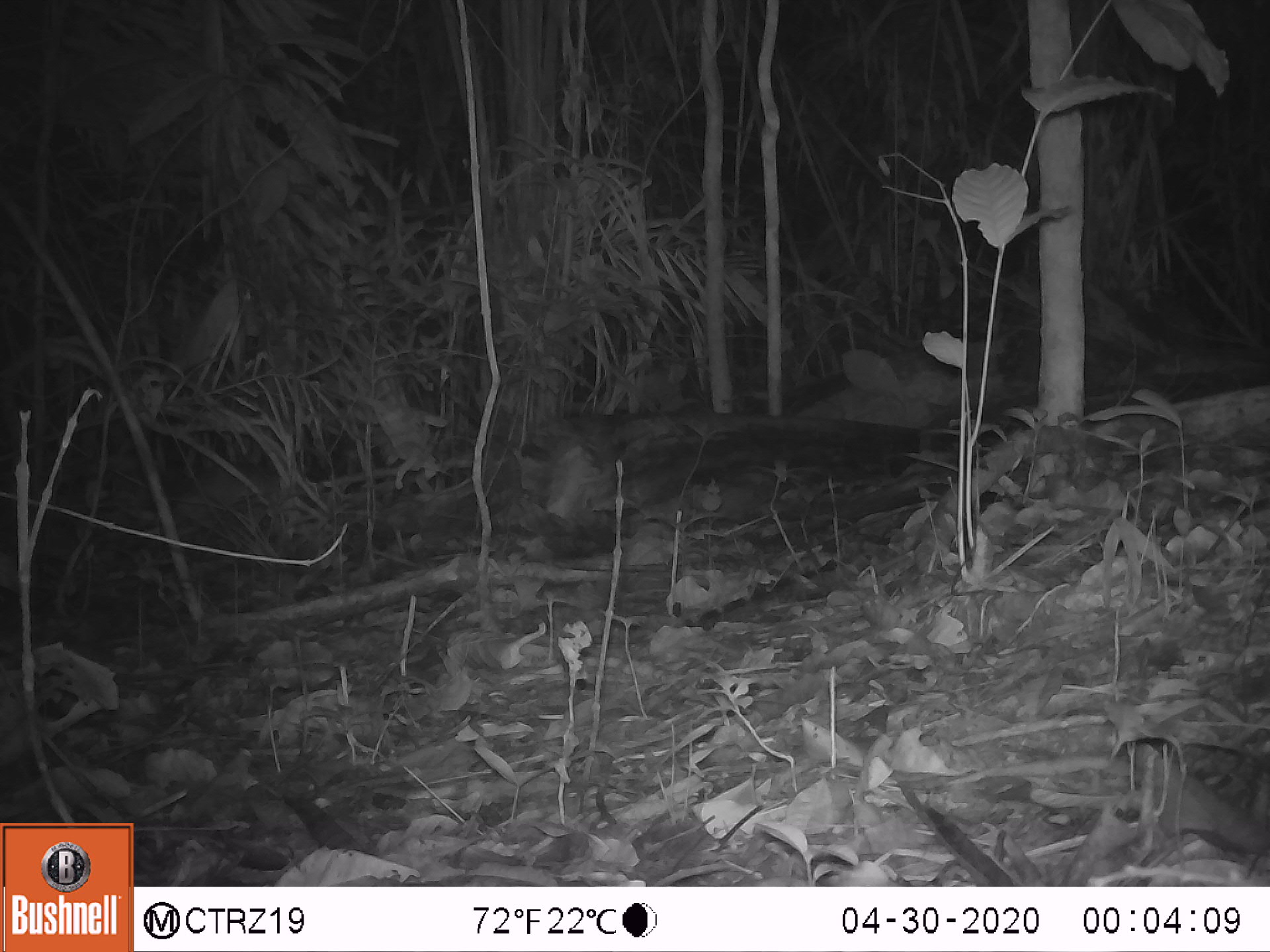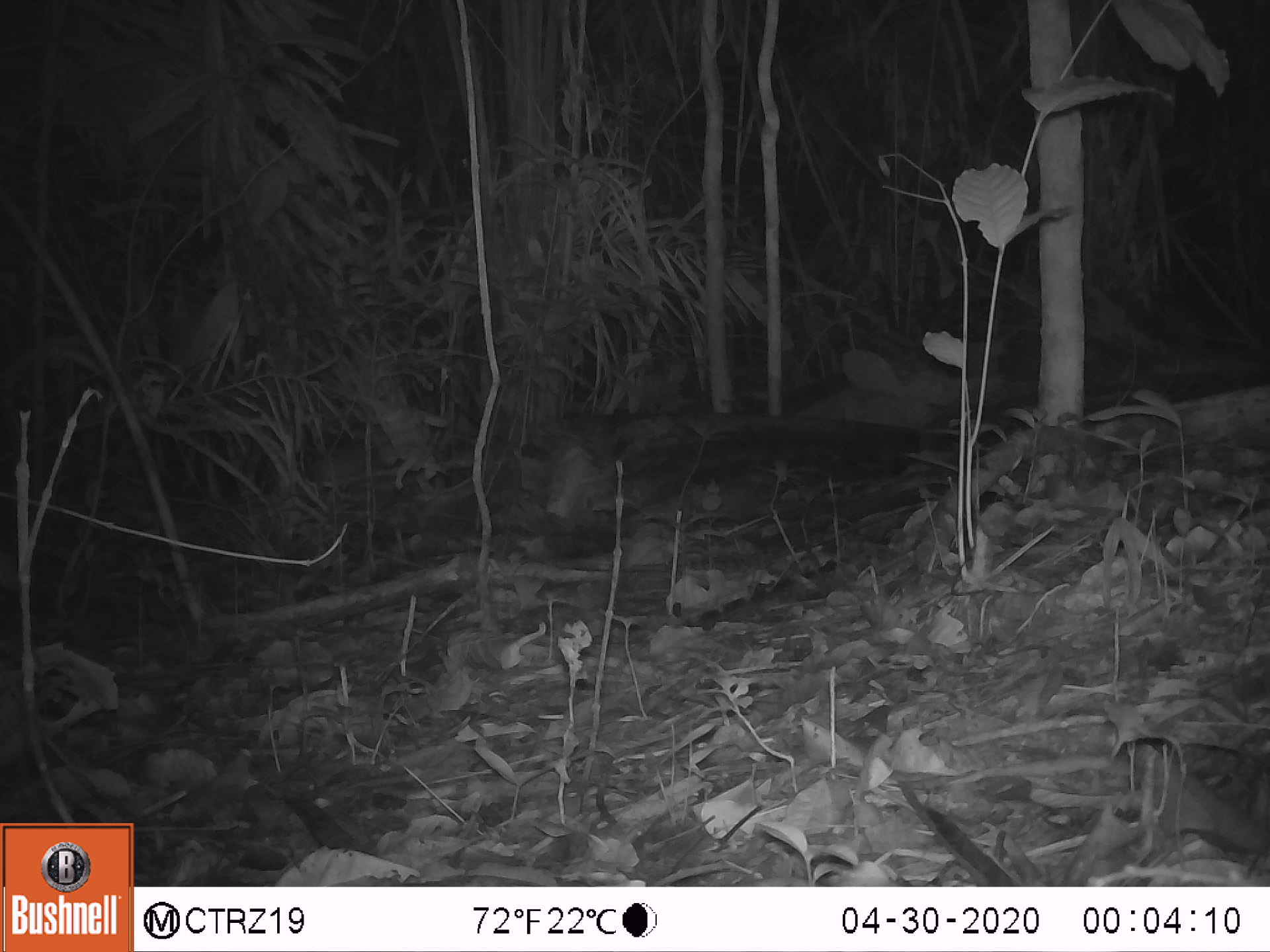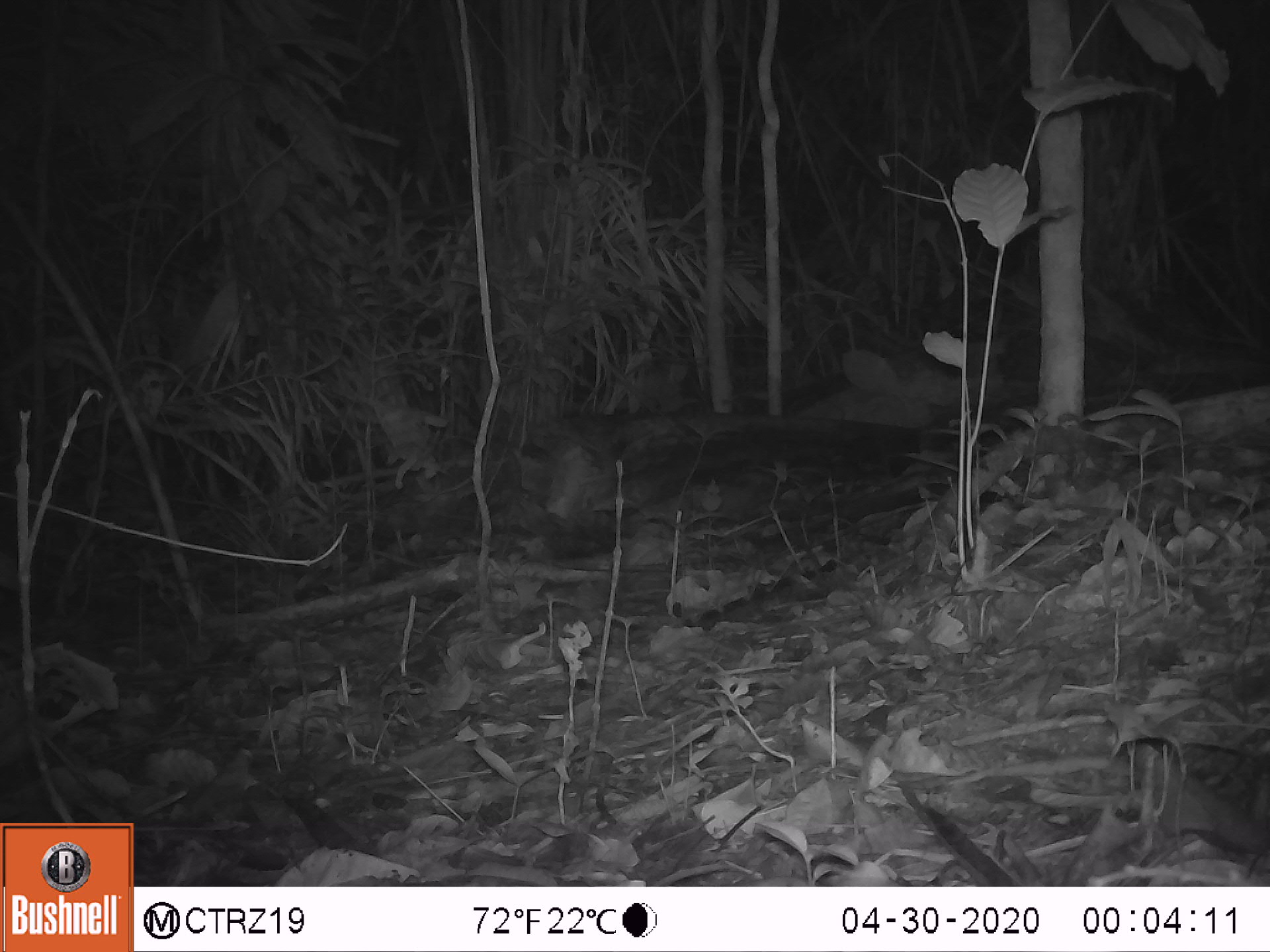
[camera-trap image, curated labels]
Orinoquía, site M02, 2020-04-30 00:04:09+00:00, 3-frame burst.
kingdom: Animalia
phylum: Chordata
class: Mammalia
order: Rodentia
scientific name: Rodentia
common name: rodent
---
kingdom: Animalia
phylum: Chordata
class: Mammalia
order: Cingulata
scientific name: Cingulata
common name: armadillo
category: unknown armadillo